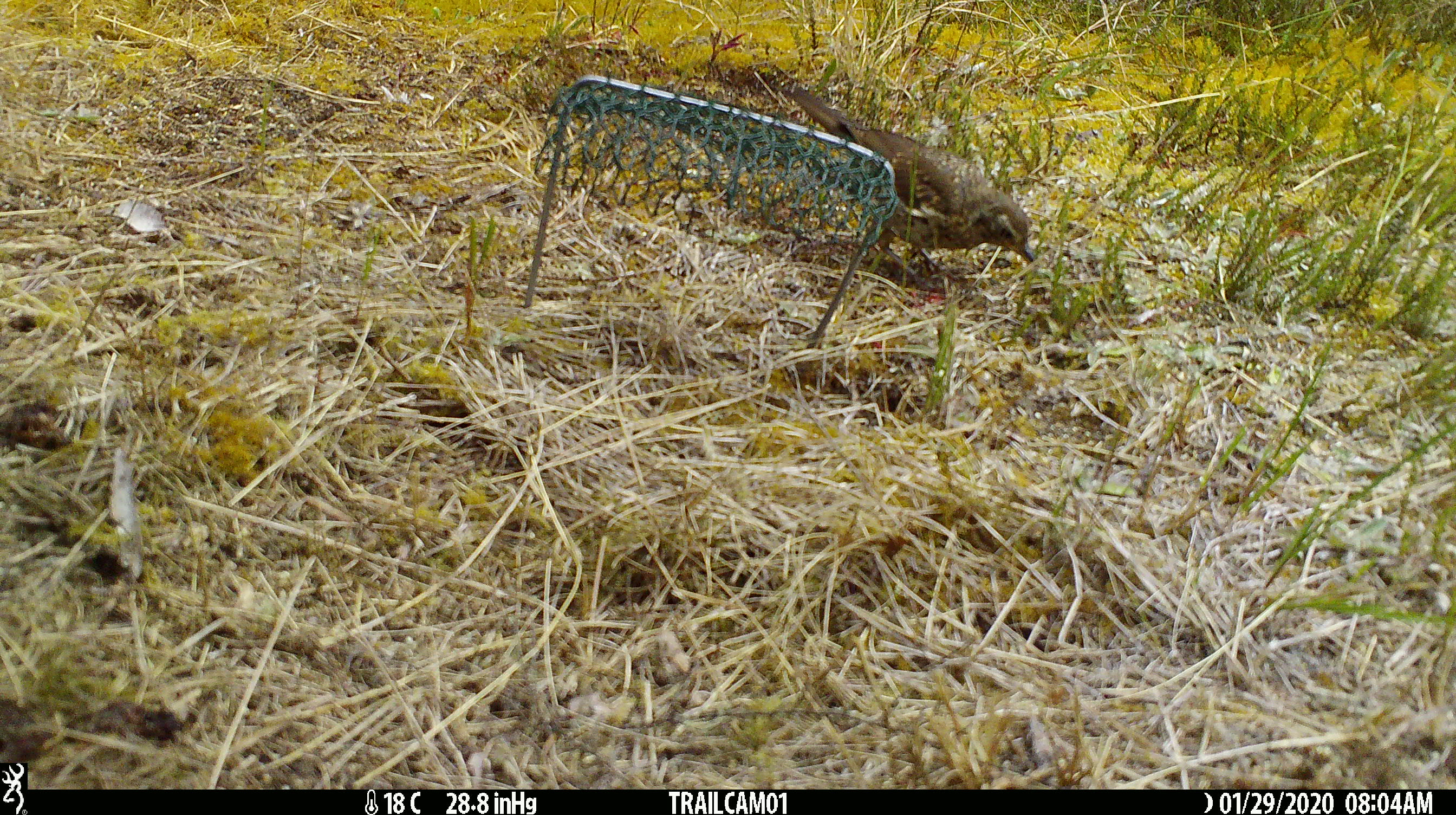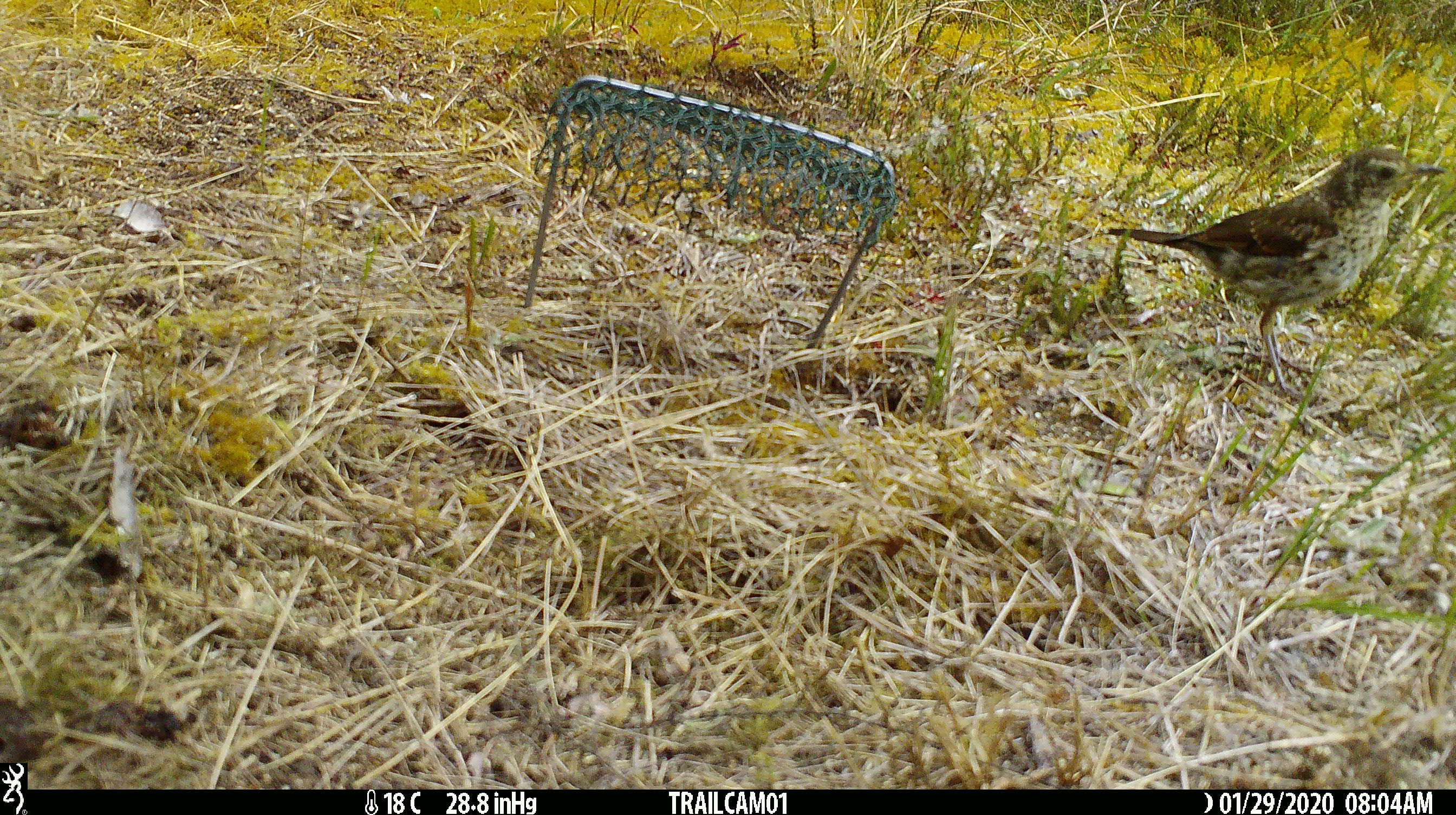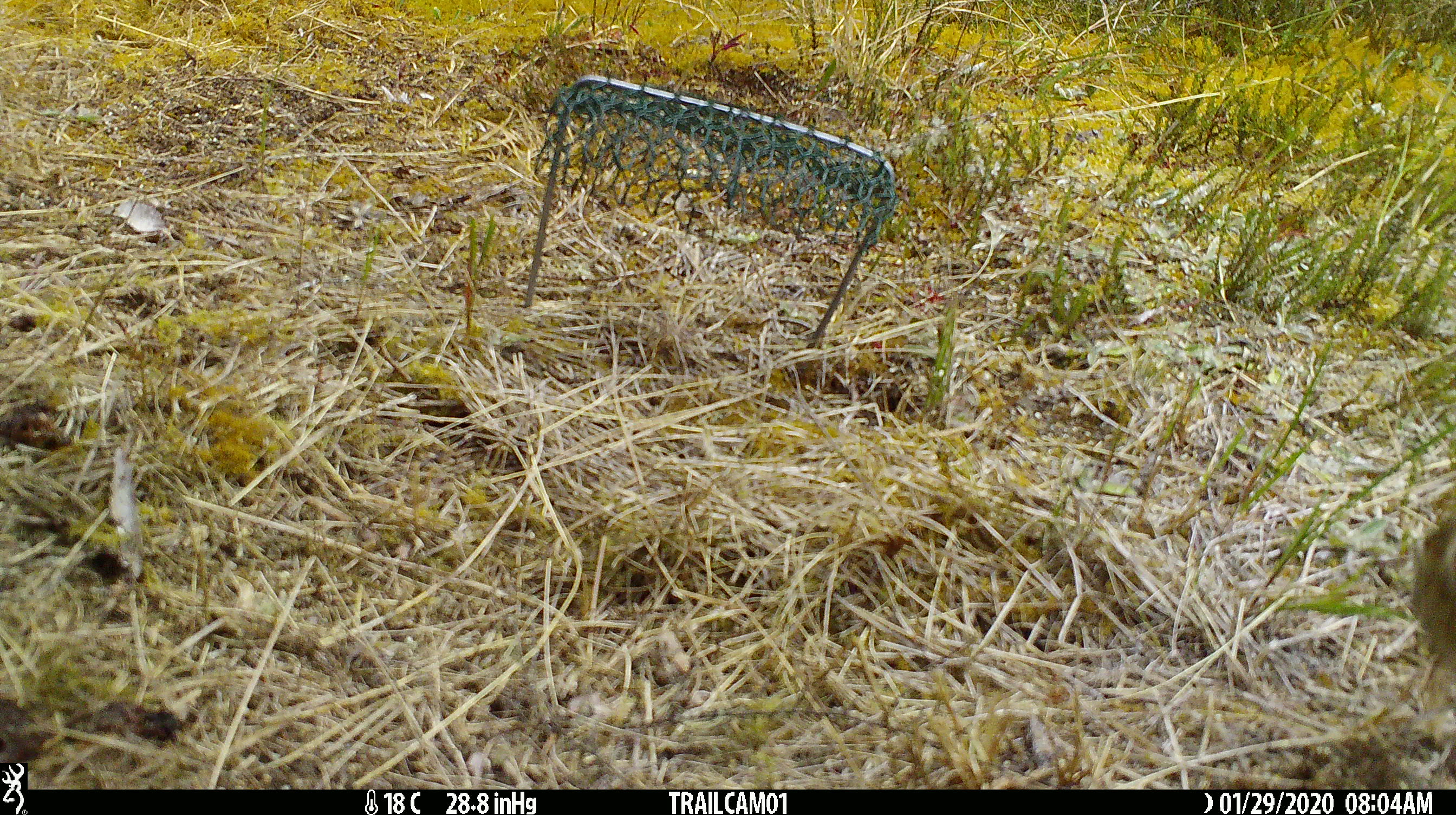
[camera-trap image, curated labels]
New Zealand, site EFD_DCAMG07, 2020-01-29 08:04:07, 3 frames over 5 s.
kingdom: Animalia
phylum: Chordata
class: Aves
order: Passeriformes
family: Turdidae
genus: Turdus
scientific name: Turdus philomelos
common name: song thrush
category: thrush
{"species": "thrush (song thrush) (Turdus philomelos)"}